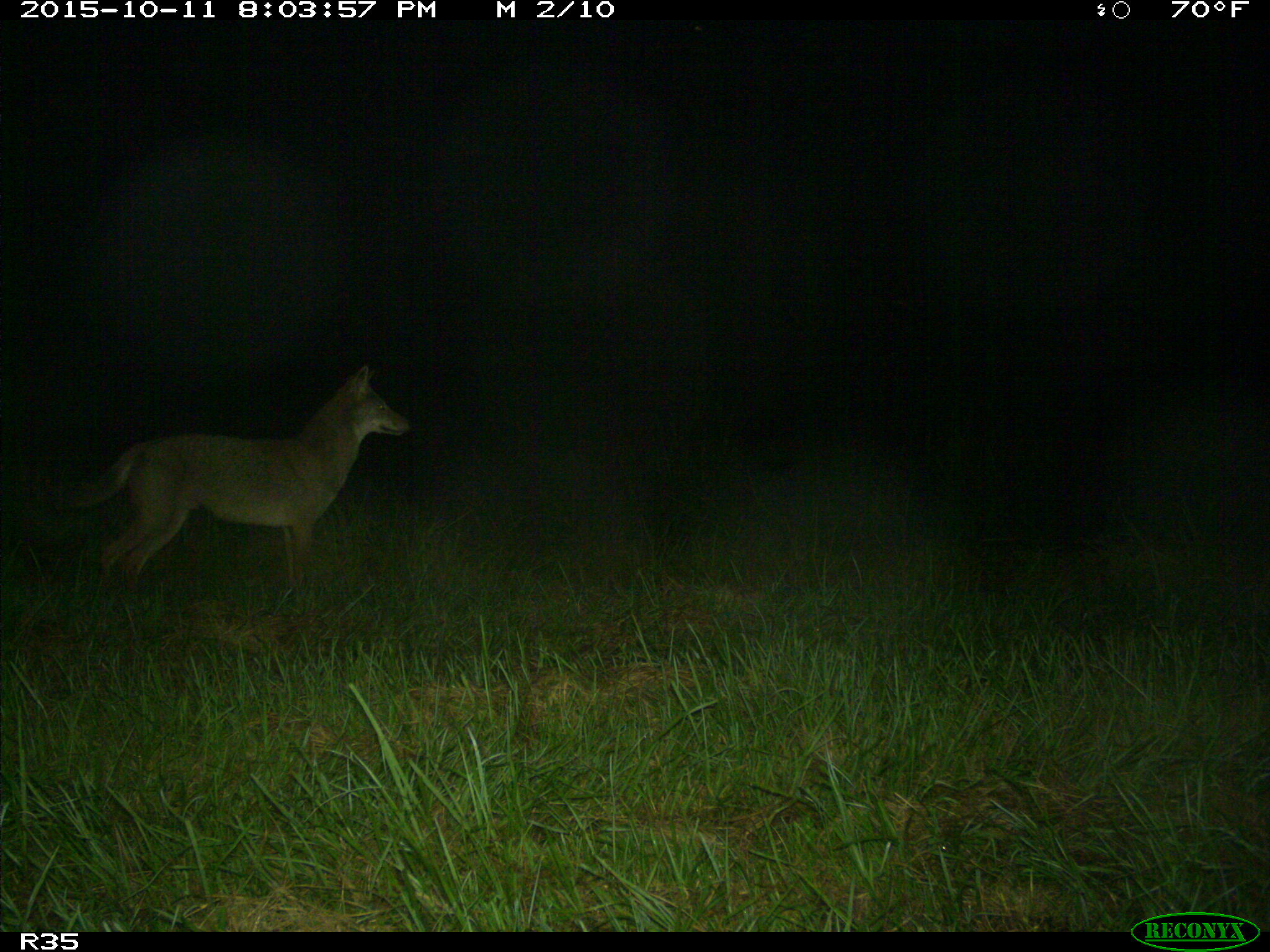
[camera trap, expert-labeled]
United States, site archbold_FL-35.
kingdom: Animalia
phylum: Chordata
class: Mammalia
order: Carnivora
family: Canidae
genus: Canis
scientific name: Canis latrans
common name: coyote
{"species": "Canis latrans (coyote)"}